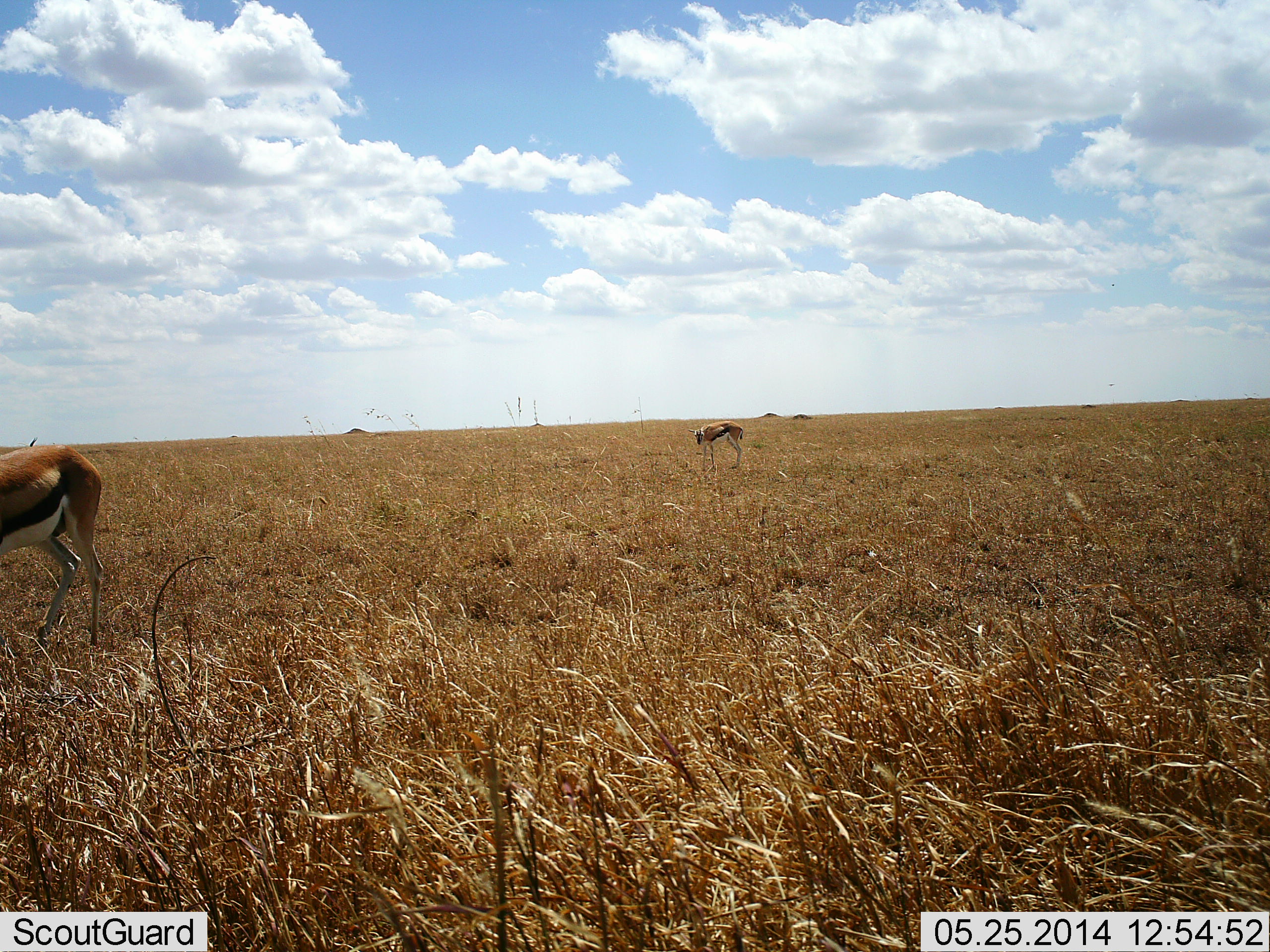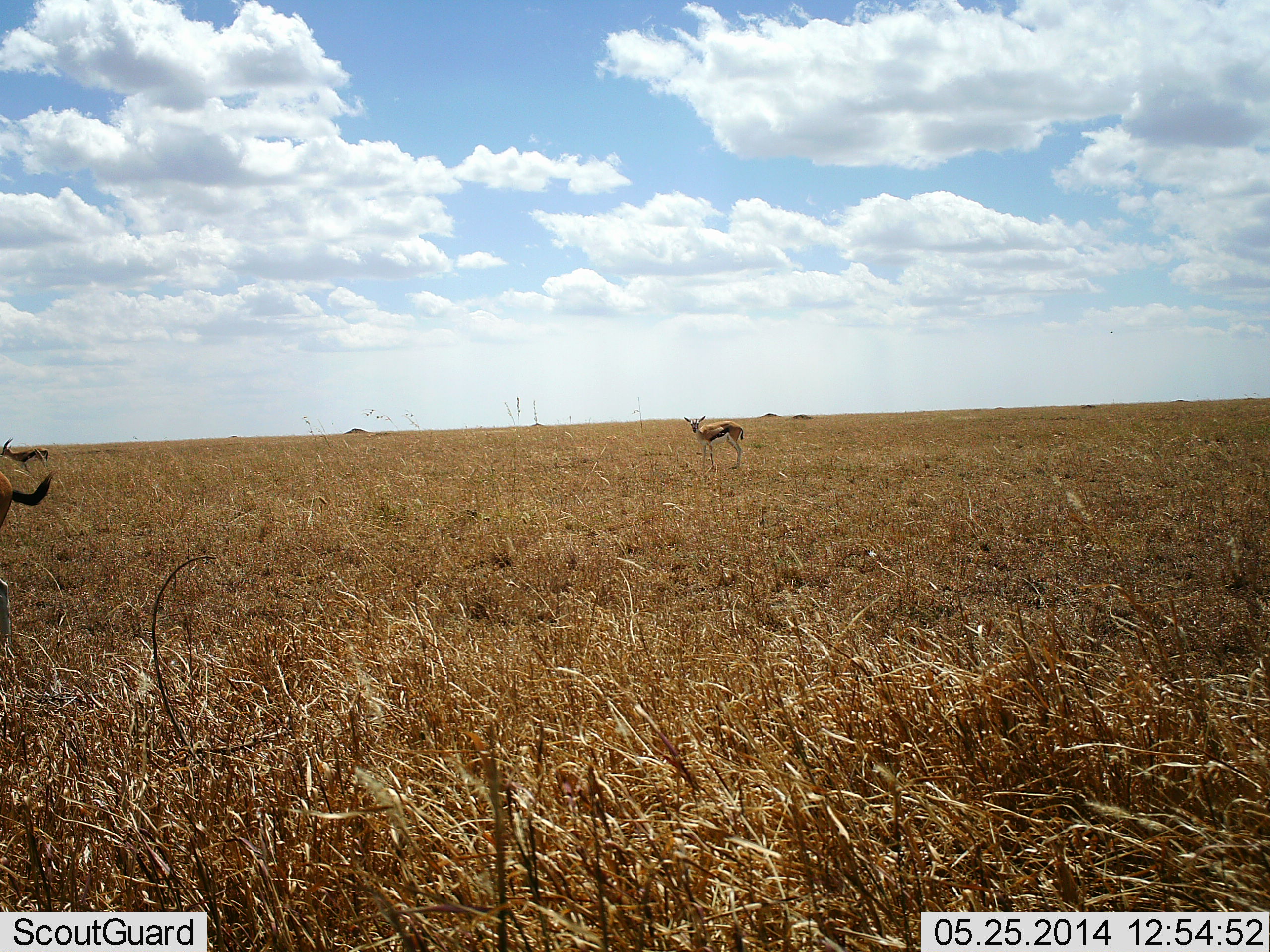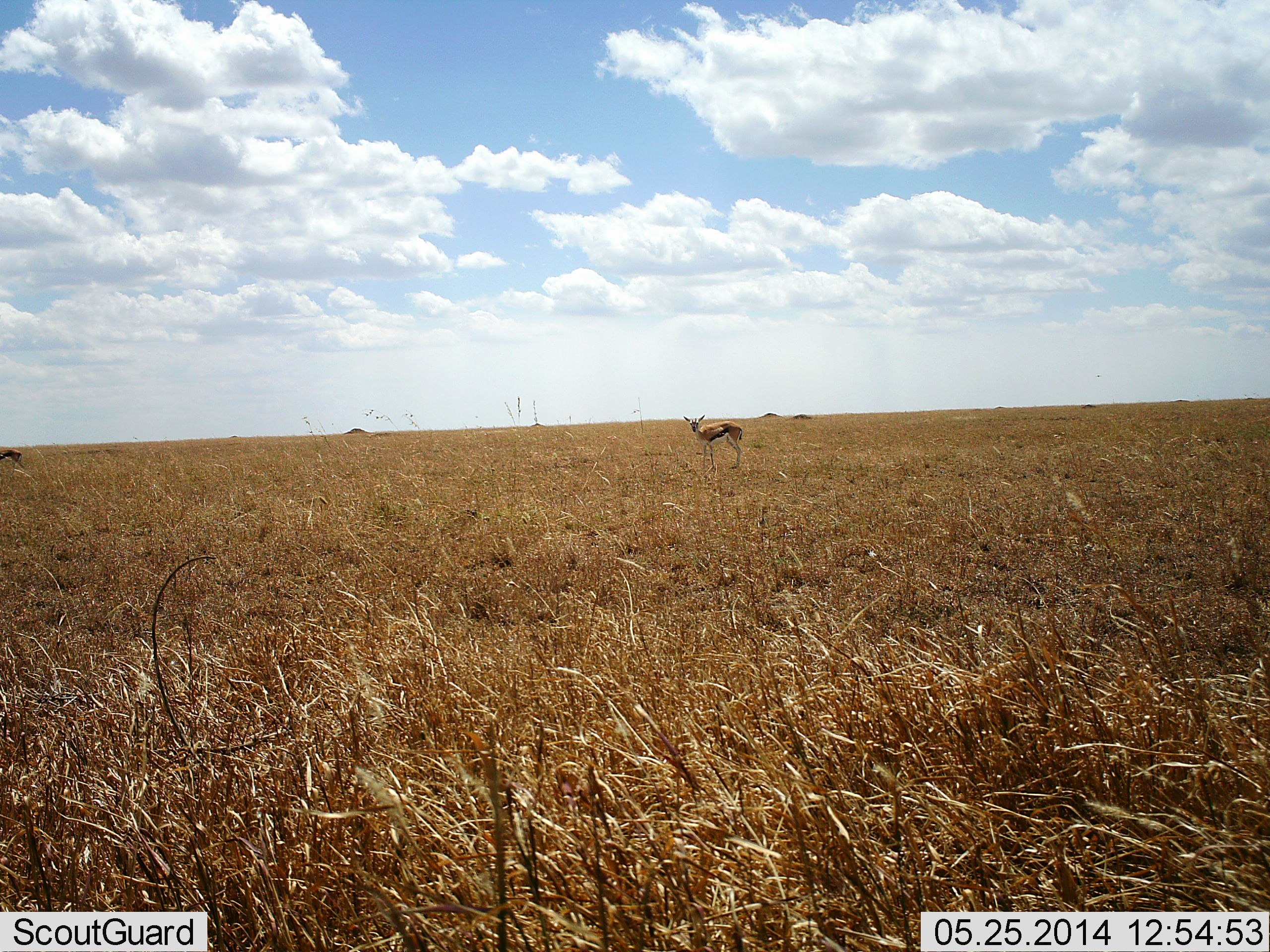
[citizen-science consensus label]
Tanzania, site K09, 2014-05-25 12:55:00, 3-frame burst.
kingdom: Animalia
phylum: Chordata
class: Mammalia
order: Artiodactyla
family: Bovidae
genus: Eudorcas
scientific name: Eudorcas thomsonii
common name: thomson's gazelle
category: gazellethomsons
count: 3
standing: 80%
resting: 0%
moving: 70%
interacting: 0%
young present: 0%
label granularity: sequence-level